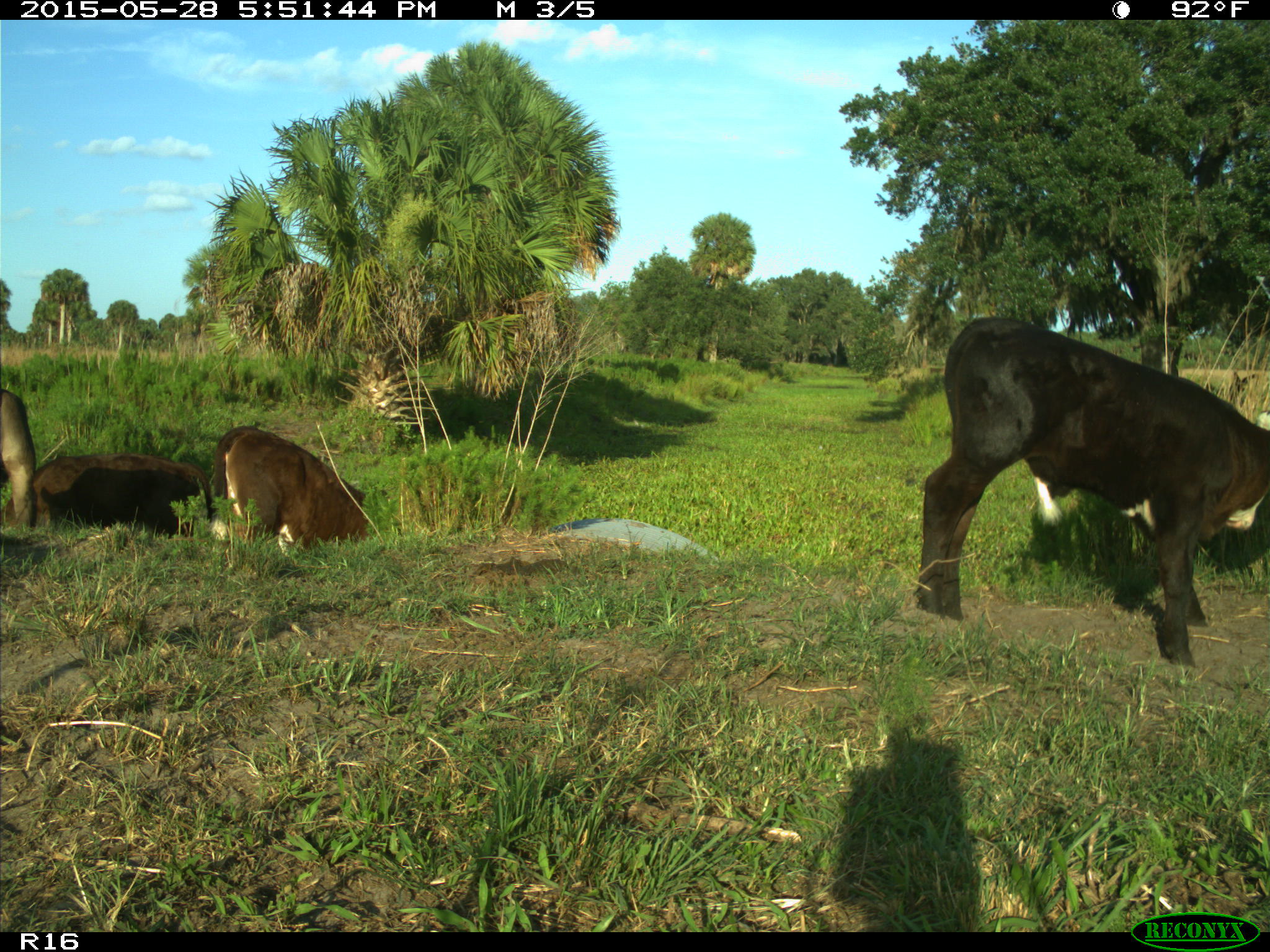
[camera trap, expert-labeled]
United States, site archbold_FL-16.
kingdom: Animalia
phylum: Chordata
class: Mammalia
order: Artiodactyla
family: Bovidae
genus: Bos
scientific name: Bos taurus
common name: domestic cow